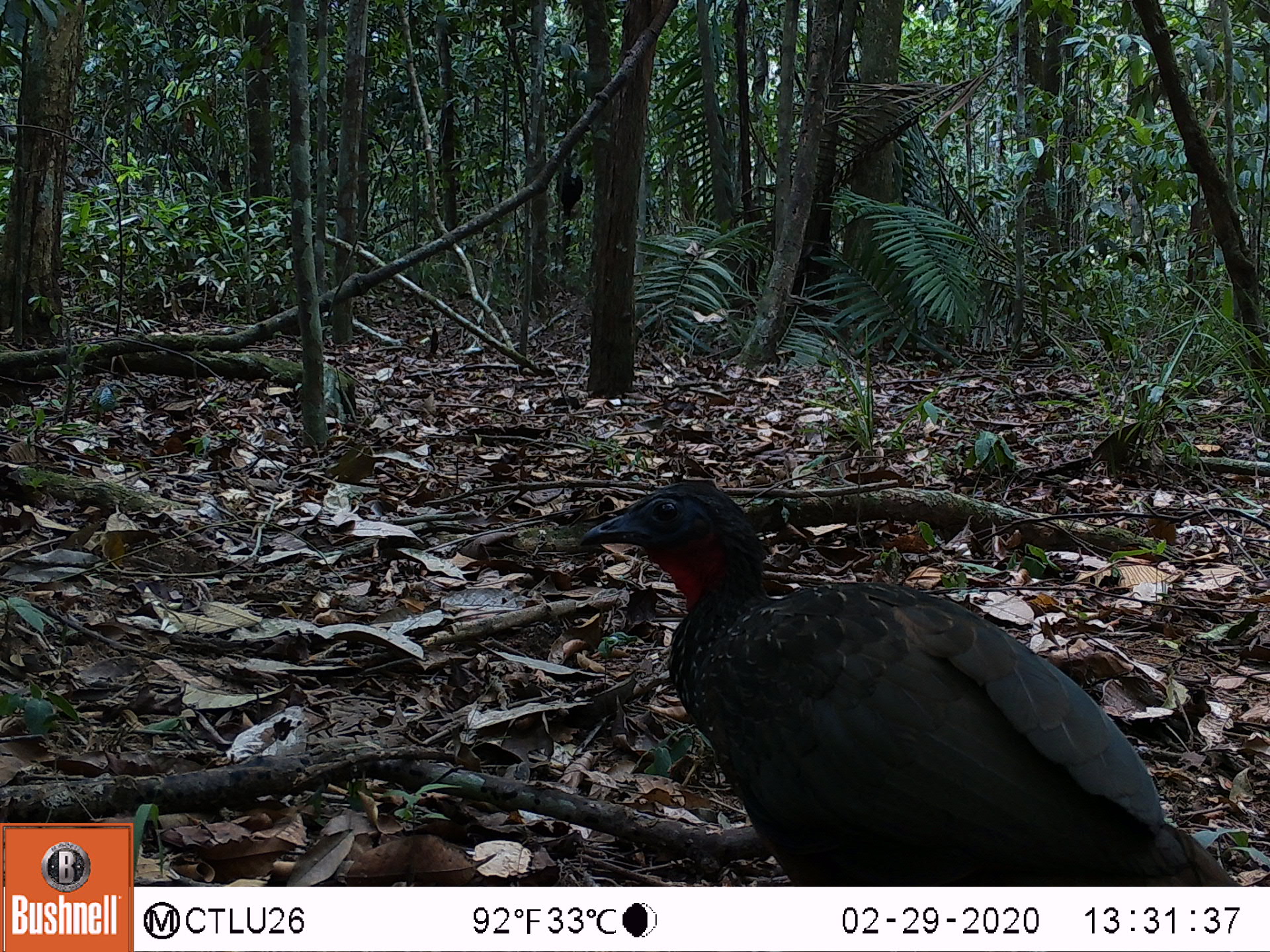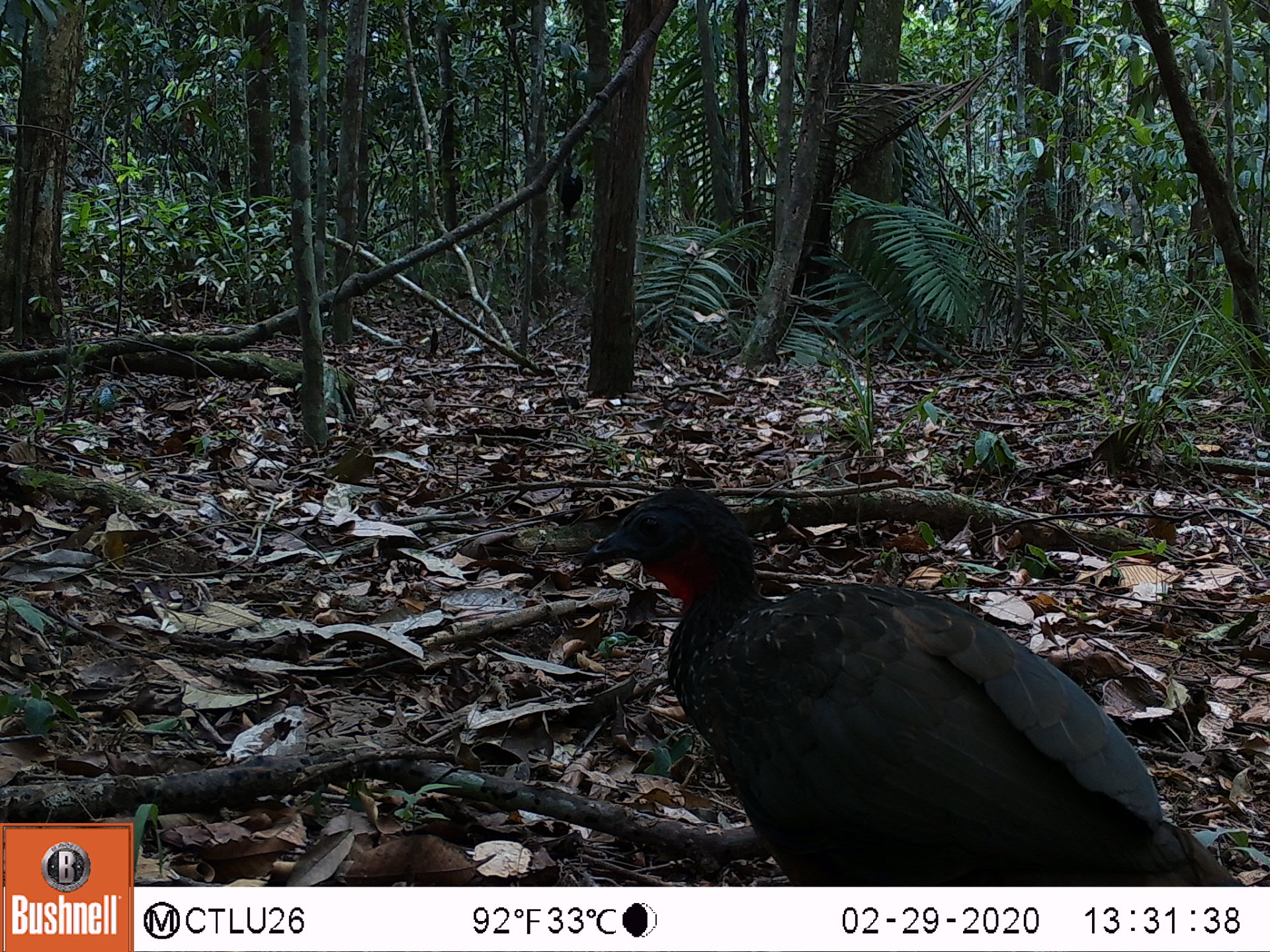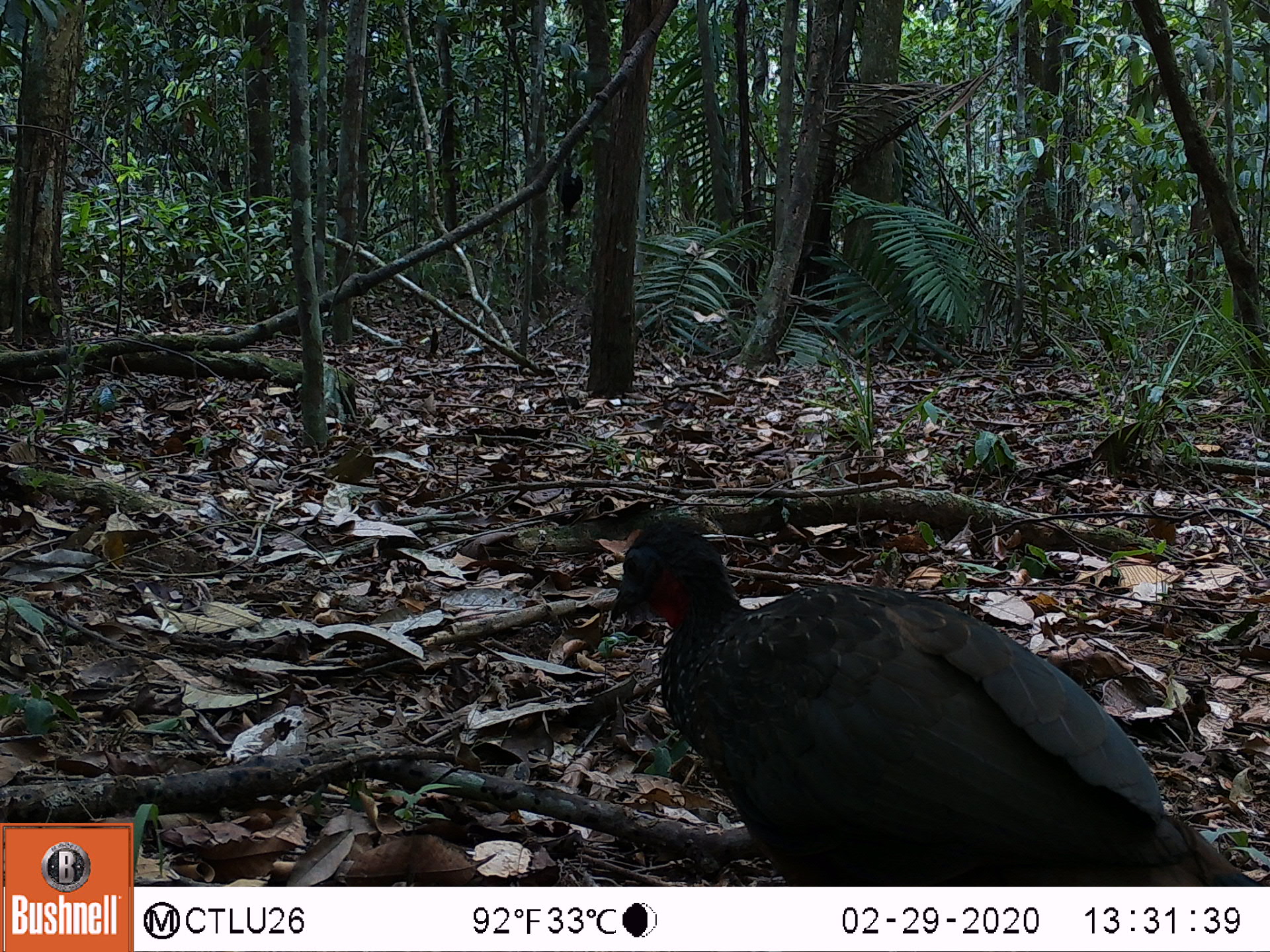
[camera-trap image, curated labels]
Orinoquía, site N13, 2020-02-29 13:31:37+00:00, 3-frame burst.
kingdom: Animalia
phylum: Chordata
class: Aves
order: Galliformes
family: Cracidae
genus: Penelope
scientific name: Penelope jacquacu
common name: spix's guan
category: spixs guan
Spixs guan (spix's guan) (Penelope jacquacu).